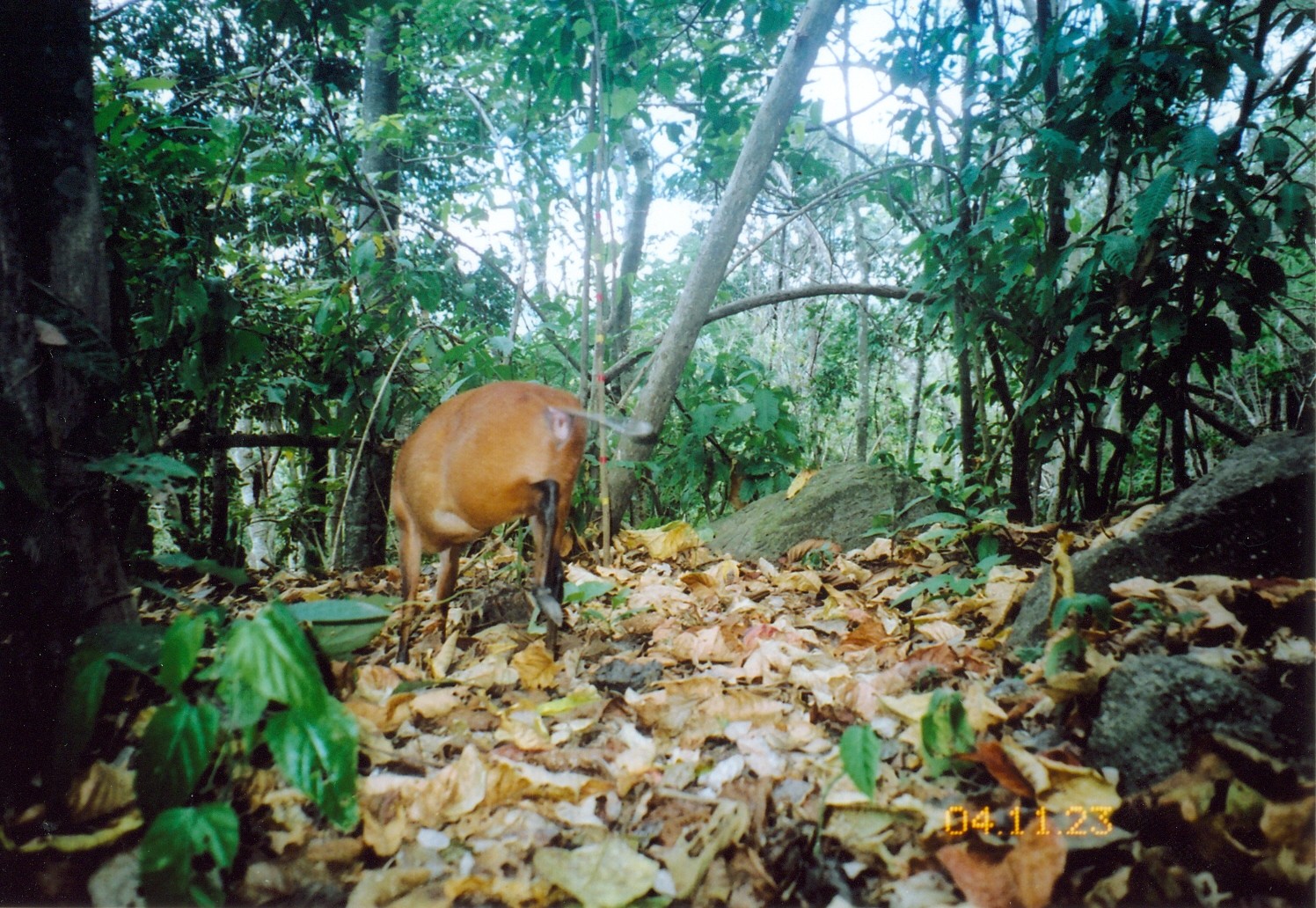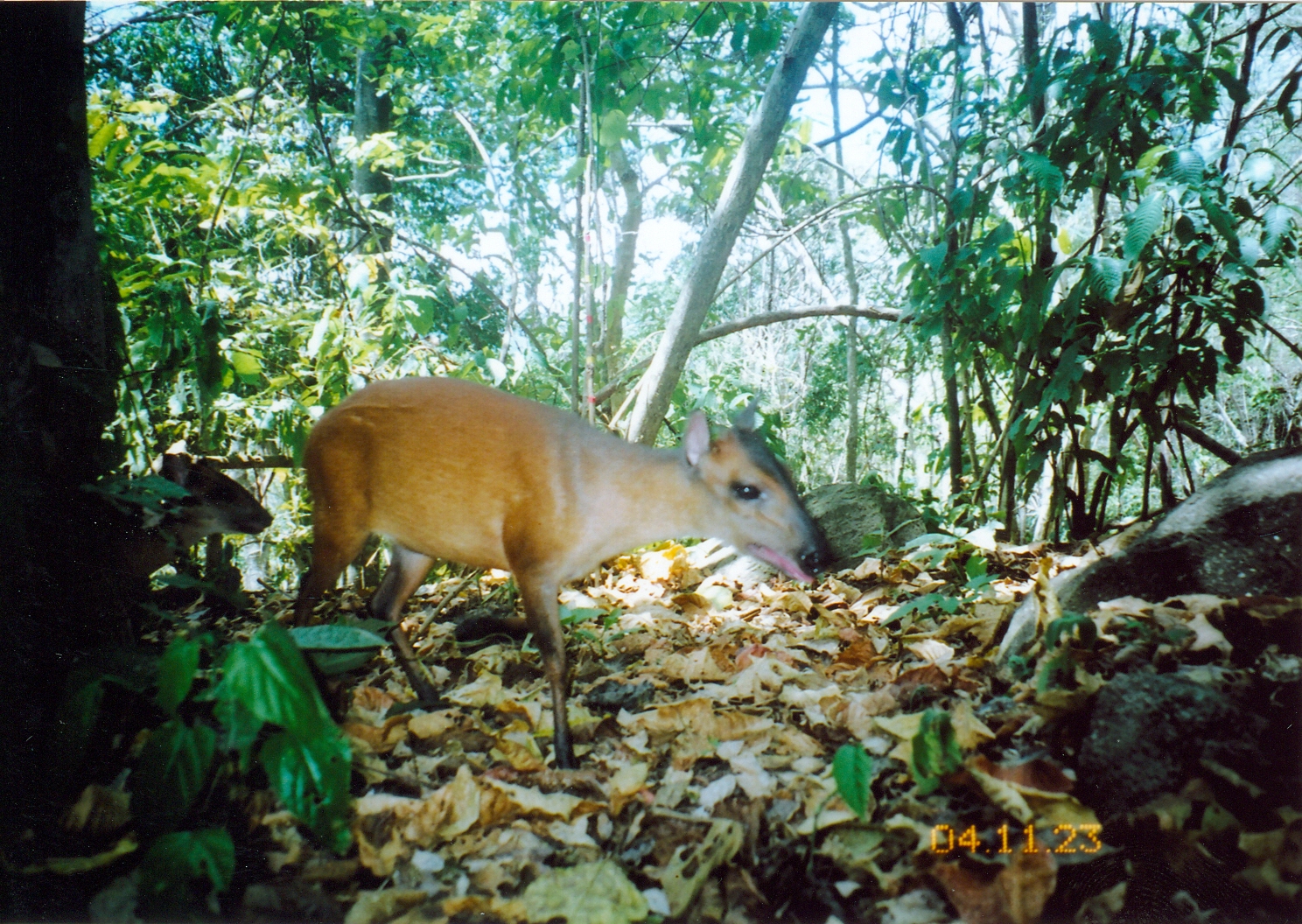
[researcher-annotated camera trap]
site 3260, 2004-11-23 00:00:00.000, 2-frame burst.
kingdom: Animalia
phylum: Chordata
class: Mammalia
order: Artiodactyla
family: Bovidae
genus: Cephalophus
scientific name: Cephalophus harveyi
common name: harvey's duiker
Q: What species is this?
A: Cephalophus harveyi (harvey's duiker).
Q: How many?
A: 1.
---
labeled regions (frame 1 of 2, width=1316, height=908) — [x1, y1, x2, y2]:
cephalophus harveyi: [388, 379, 655, 669]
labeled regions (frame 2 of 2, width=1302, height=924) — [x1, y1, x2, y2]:
cephalophus harveyi: [288, 374, 840, 781]; [116, 450, 270, 646]